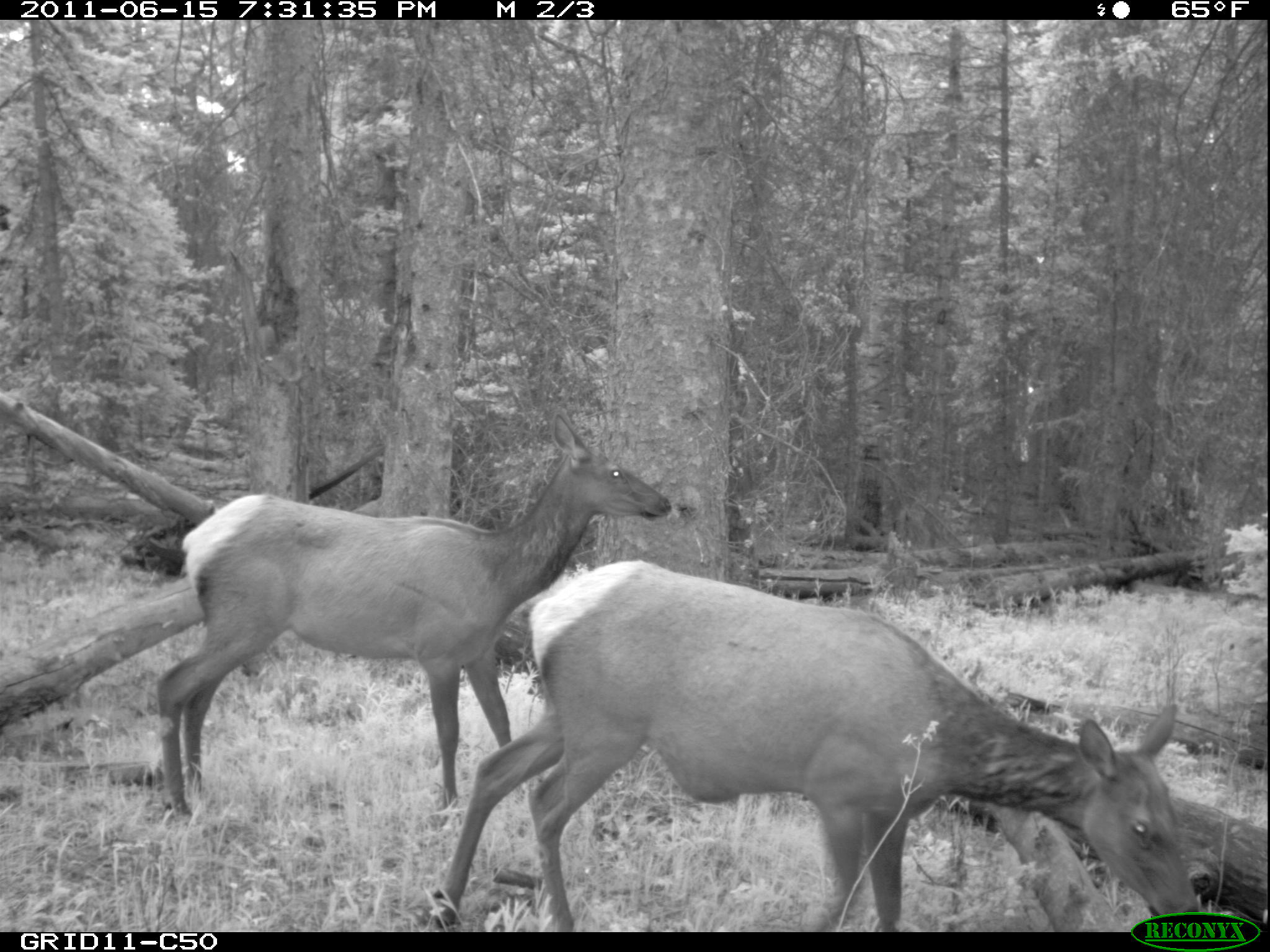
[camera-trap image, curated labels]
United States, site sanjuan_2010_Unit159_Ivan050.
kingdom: Animalia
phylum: Chordata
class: Mammalia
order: Artiodactyla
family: Cervidae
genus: Cervus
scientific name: Cervus elaphus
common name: red deer